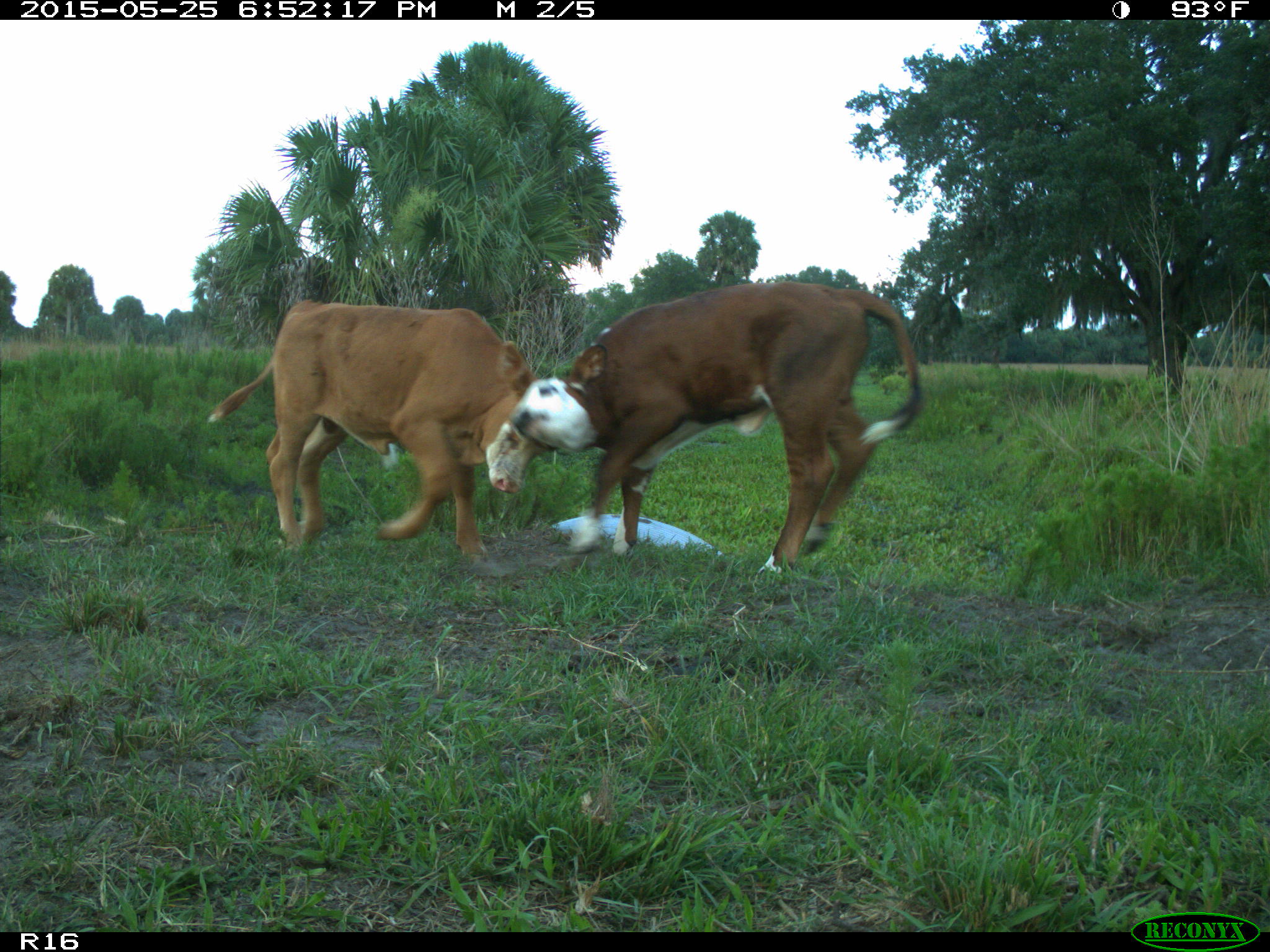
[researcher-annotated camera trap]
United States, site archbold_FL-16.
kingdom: Animalia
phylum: Chordata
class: Mammalia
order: Artiodactyla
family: Bovidae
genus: Bos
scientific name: Bos taurus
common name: domestic cow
Bos taurus (domestic cow).